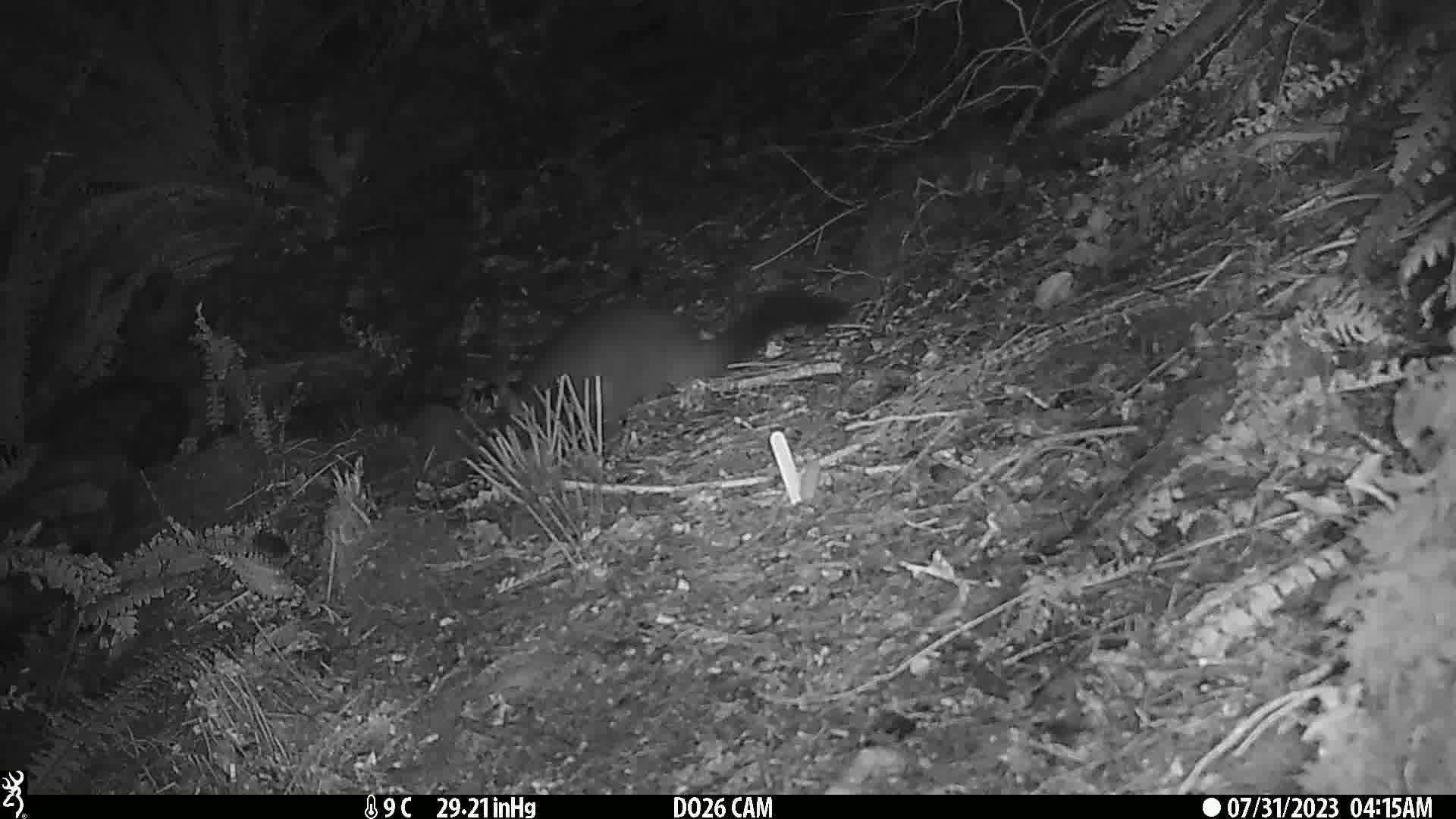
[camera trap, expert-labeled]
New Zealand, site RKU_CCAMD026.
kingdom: Animalia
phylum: Chordata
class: Mammalia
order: Diprotodontia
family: Phalangeridae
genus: Trichosurus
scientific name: Trichosurus vulpecula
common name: common brushtail possum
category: possum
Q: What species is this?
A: Possum (common brushtail possum) (Trichosurus vulpecula).